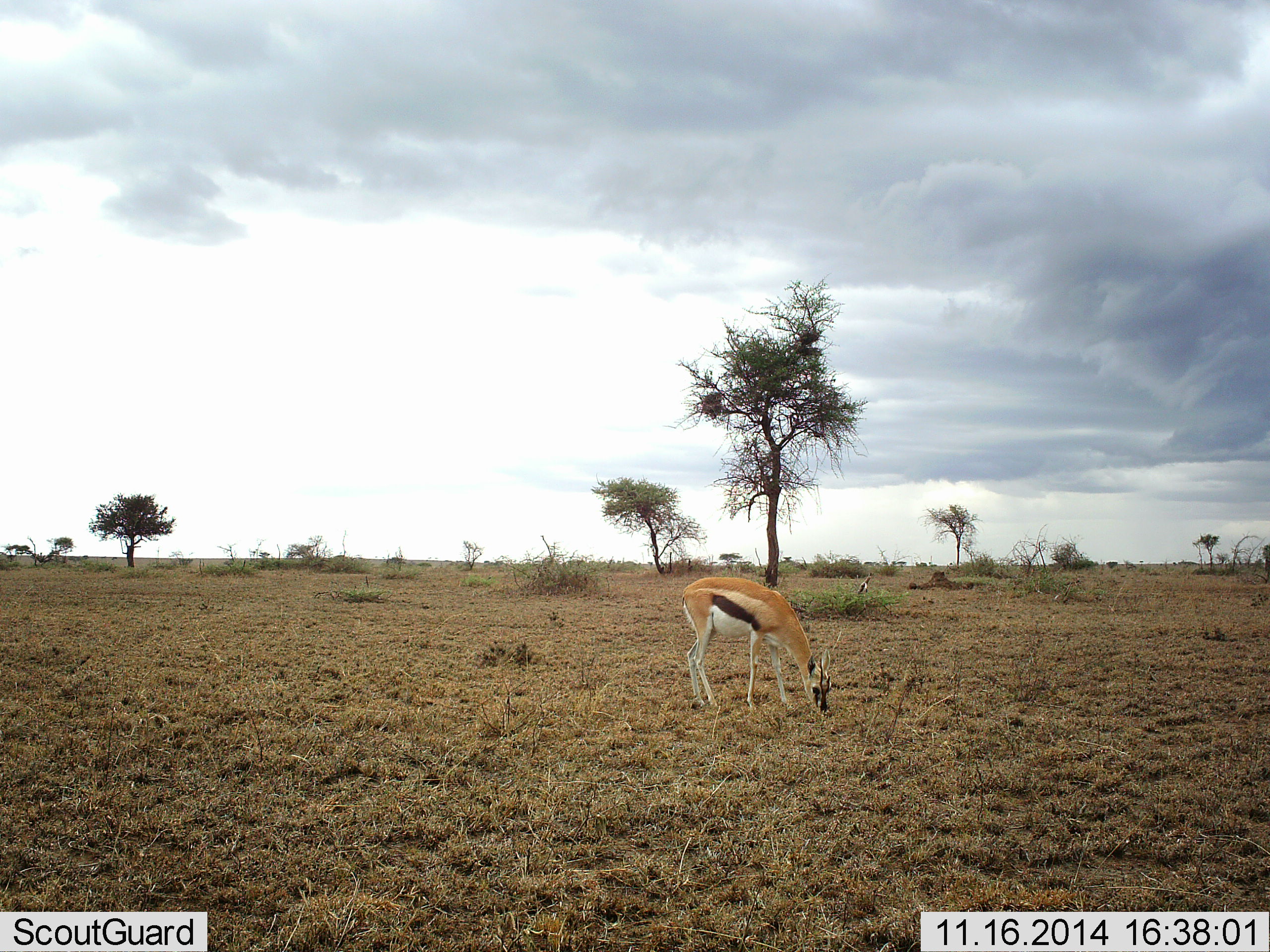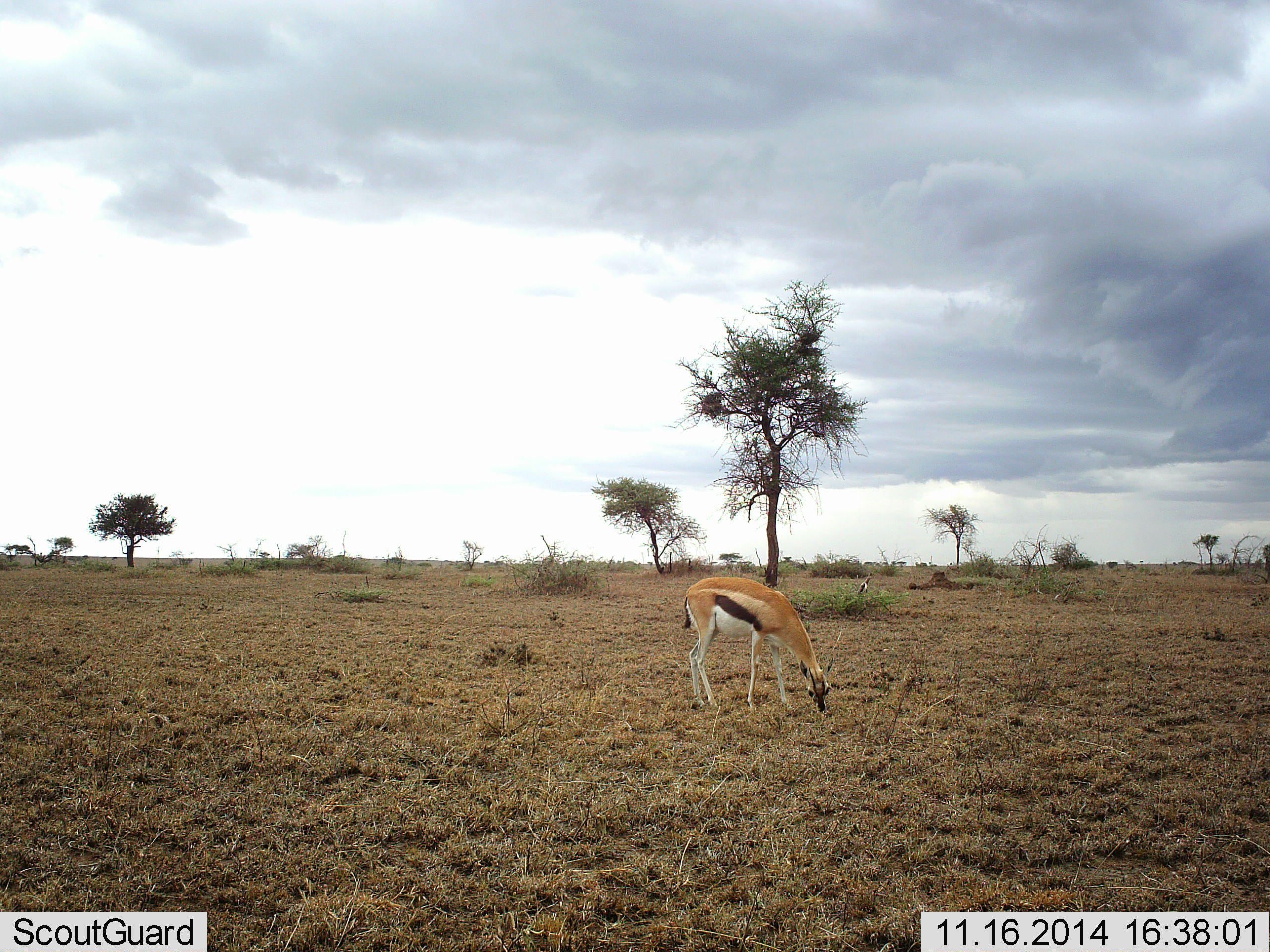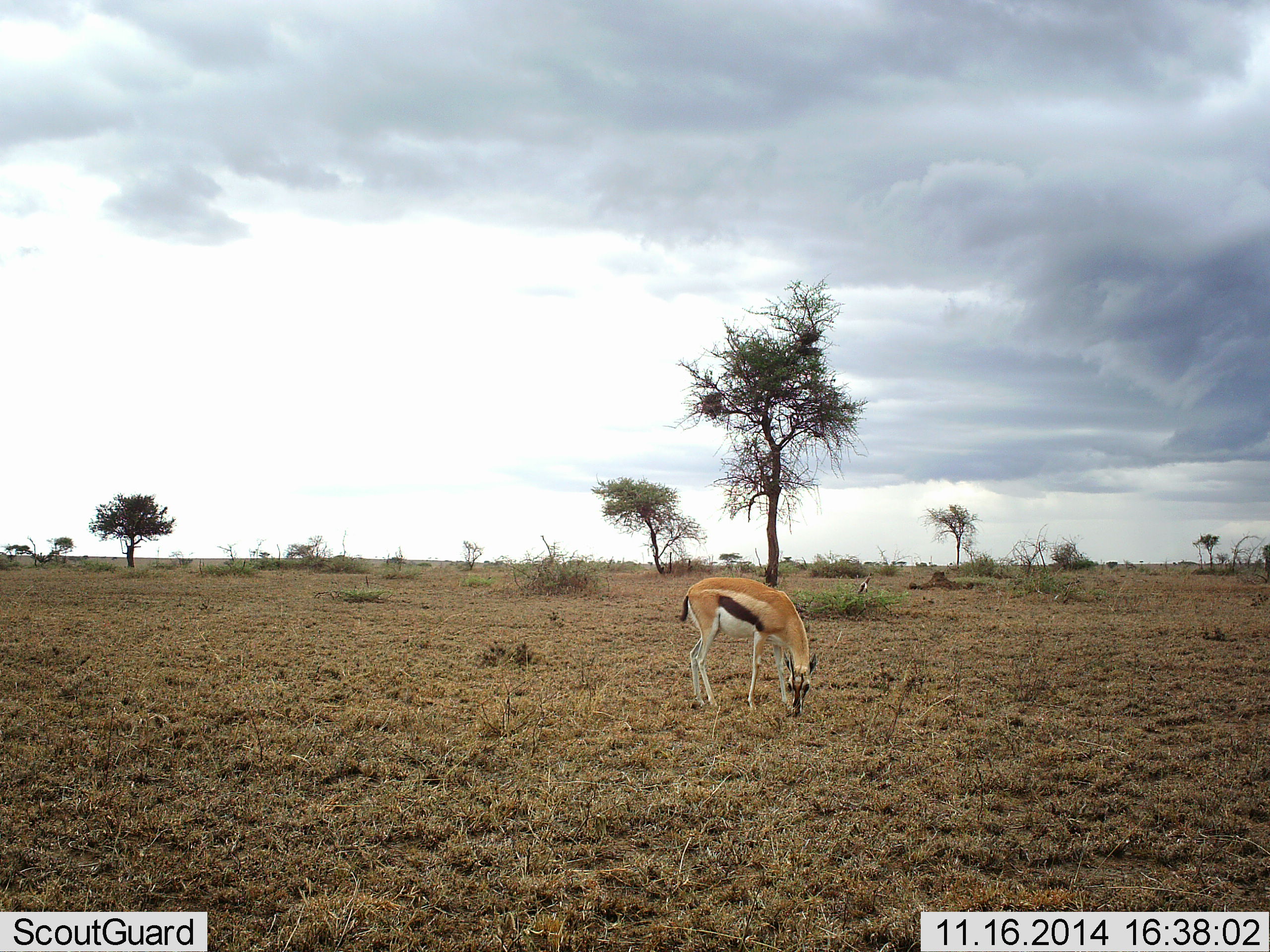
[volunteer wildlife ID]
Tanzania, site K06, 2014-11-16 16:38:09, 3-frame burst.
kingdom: Animalia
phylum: Chordata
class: Mammalia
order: Artiodactyla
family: Bovidae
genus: Eudorcas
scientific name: Eudorcas thomsonii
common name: thomson's gazelle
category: gazellethomsons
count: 1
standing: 30%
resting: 0%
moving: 0%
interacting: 0%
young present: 0%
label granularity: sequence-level